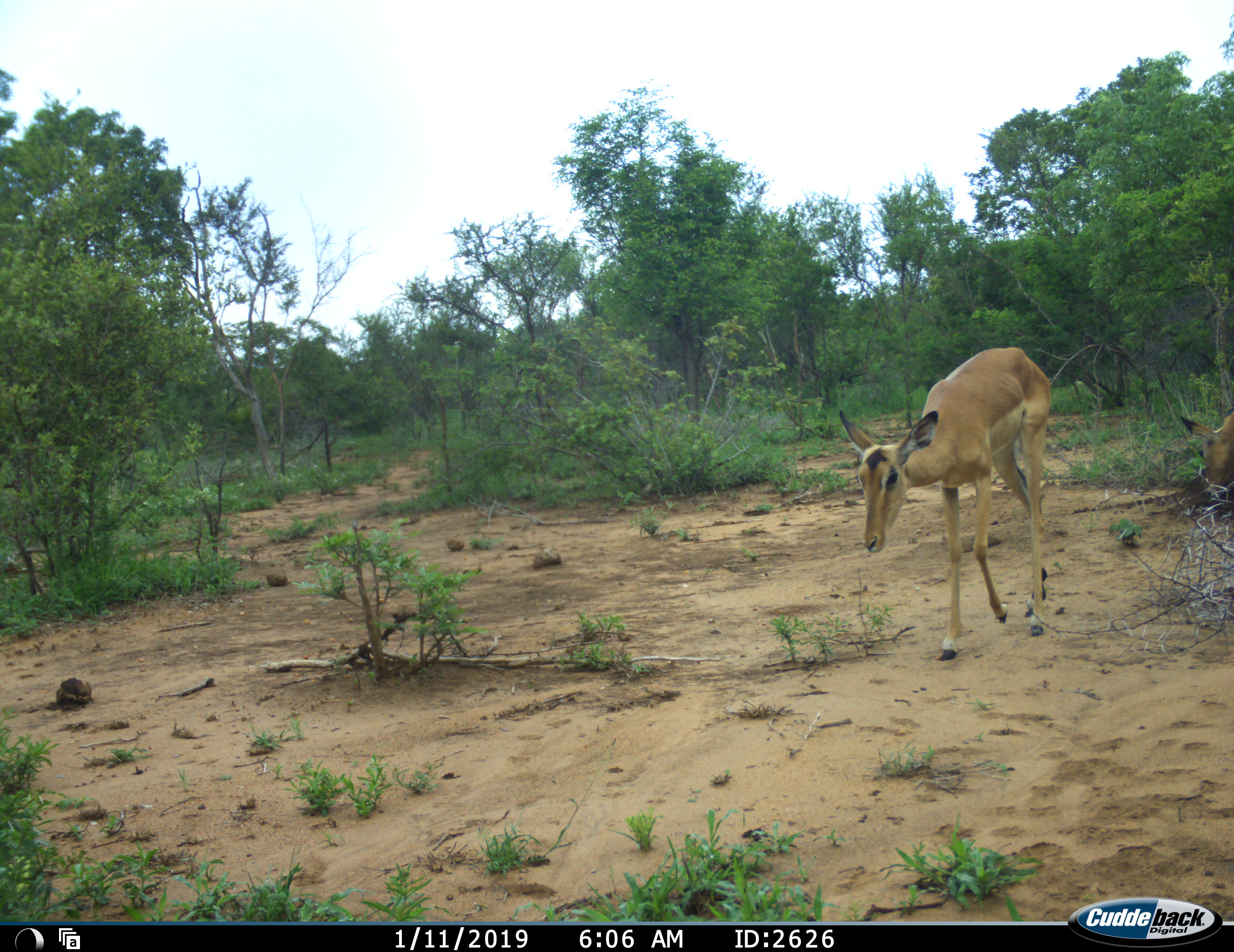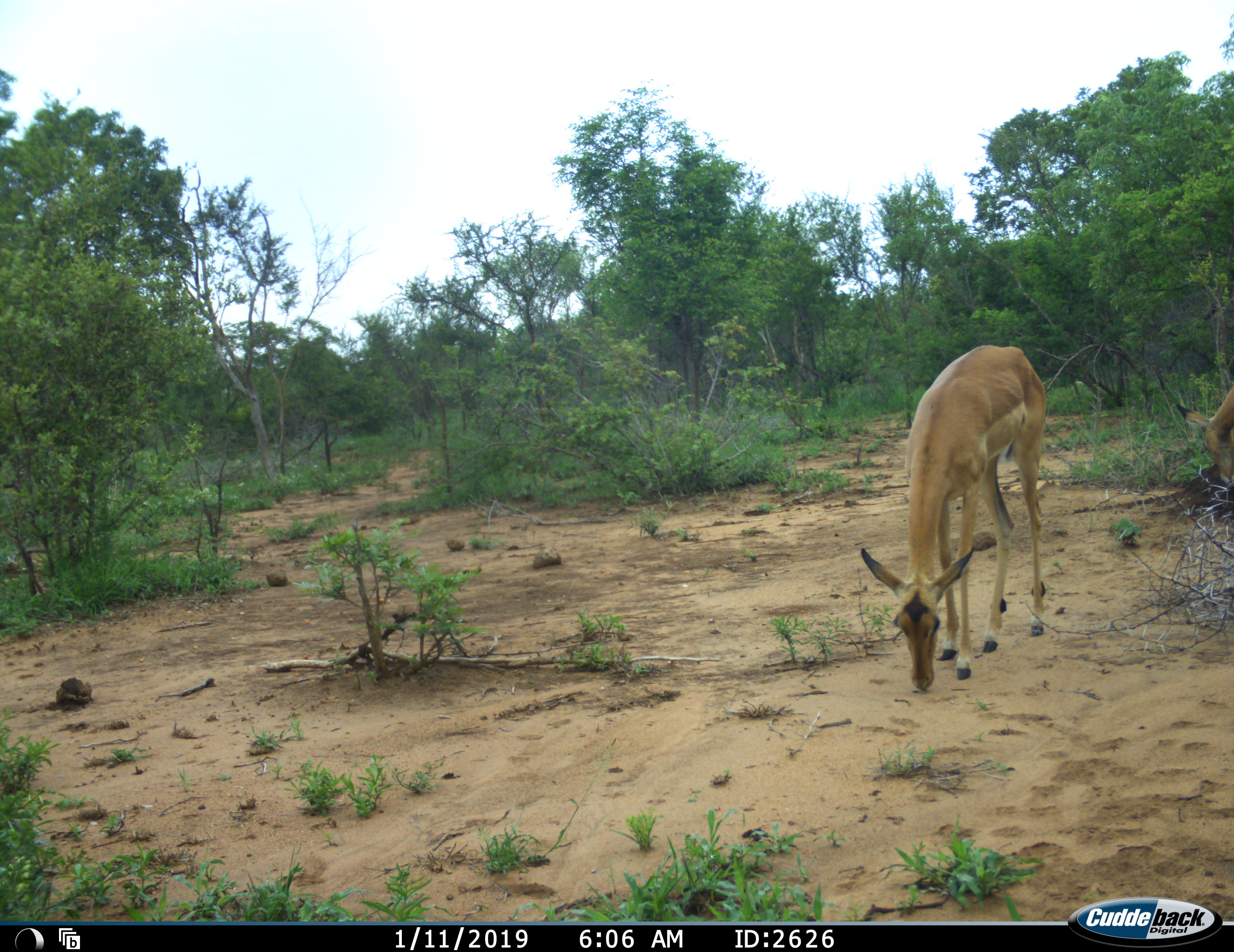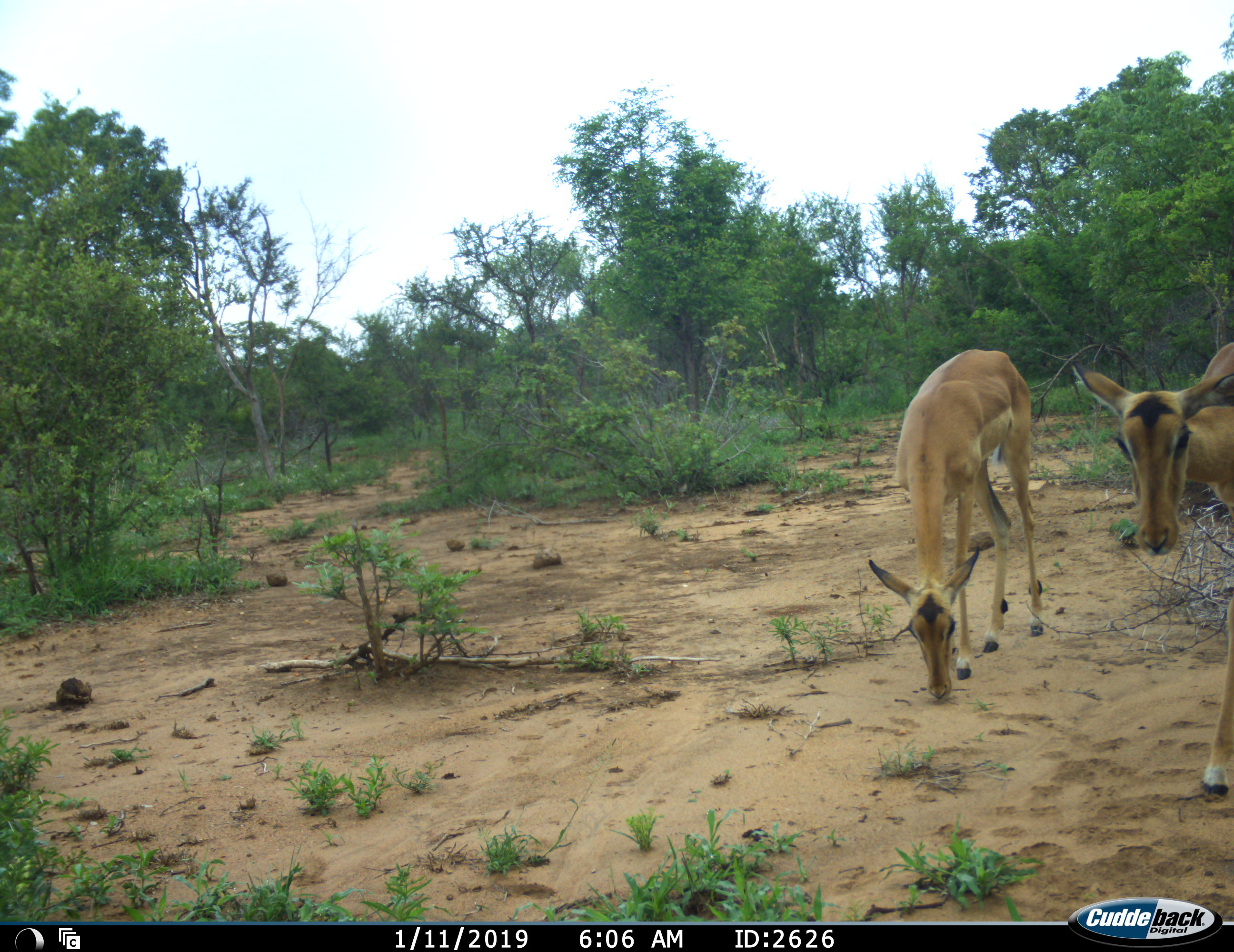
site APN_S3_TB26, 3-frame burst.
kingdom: Animalia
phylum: Chordata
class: Mammalia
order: Artiodactyla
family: Bovidae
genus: Aepyceros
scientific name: Aepyceros melampus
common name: impala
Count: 2.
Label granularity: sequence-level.